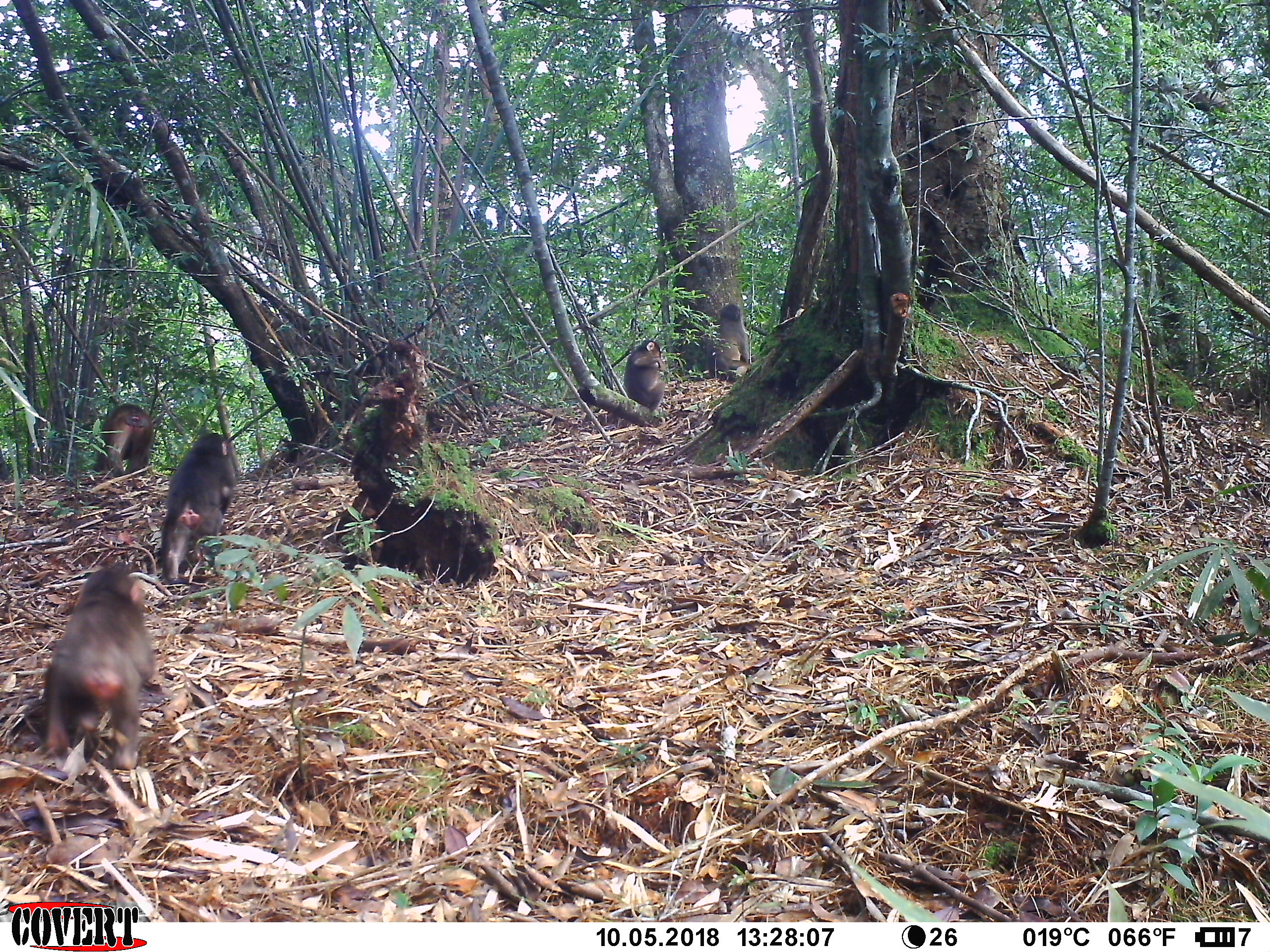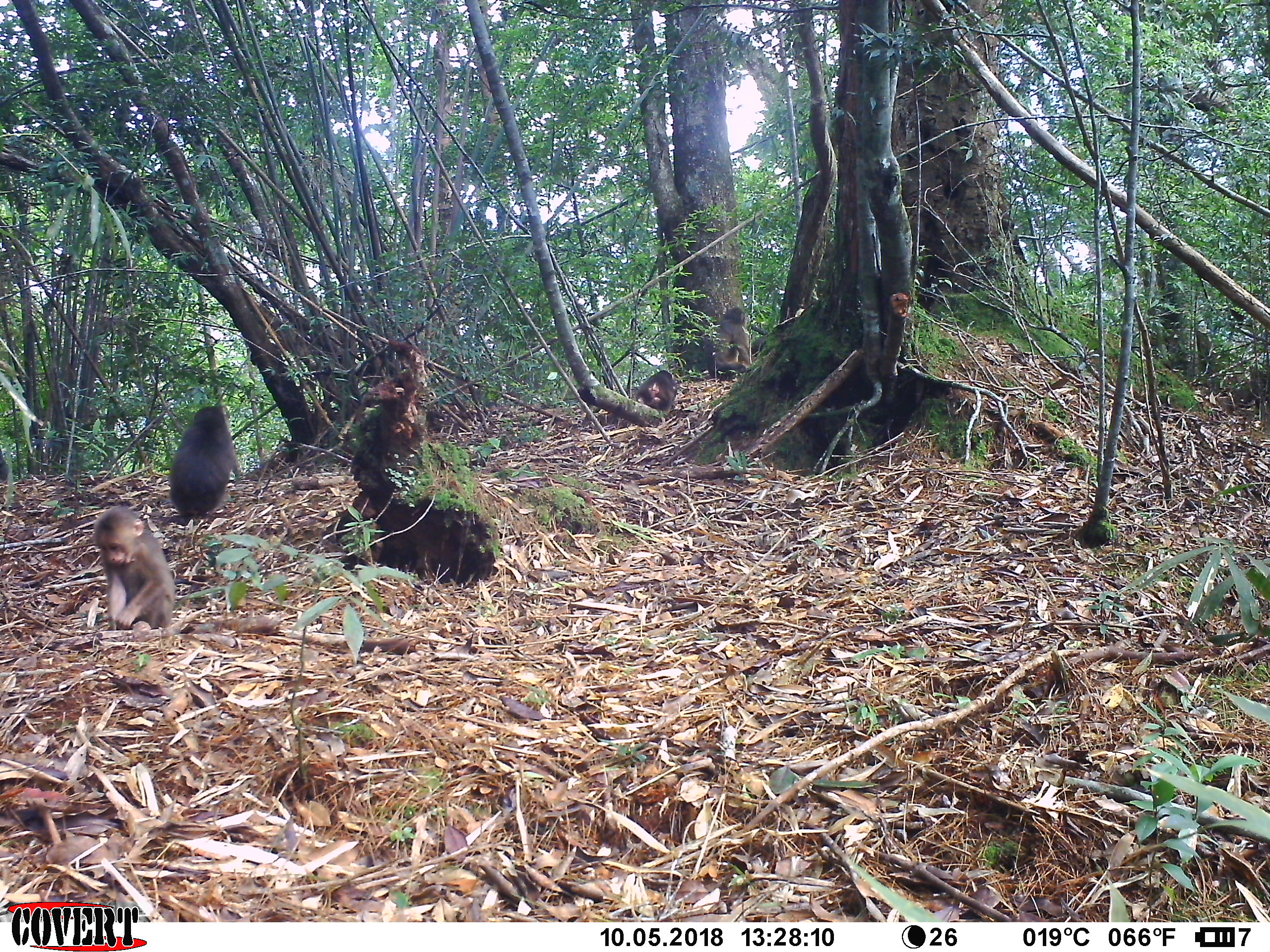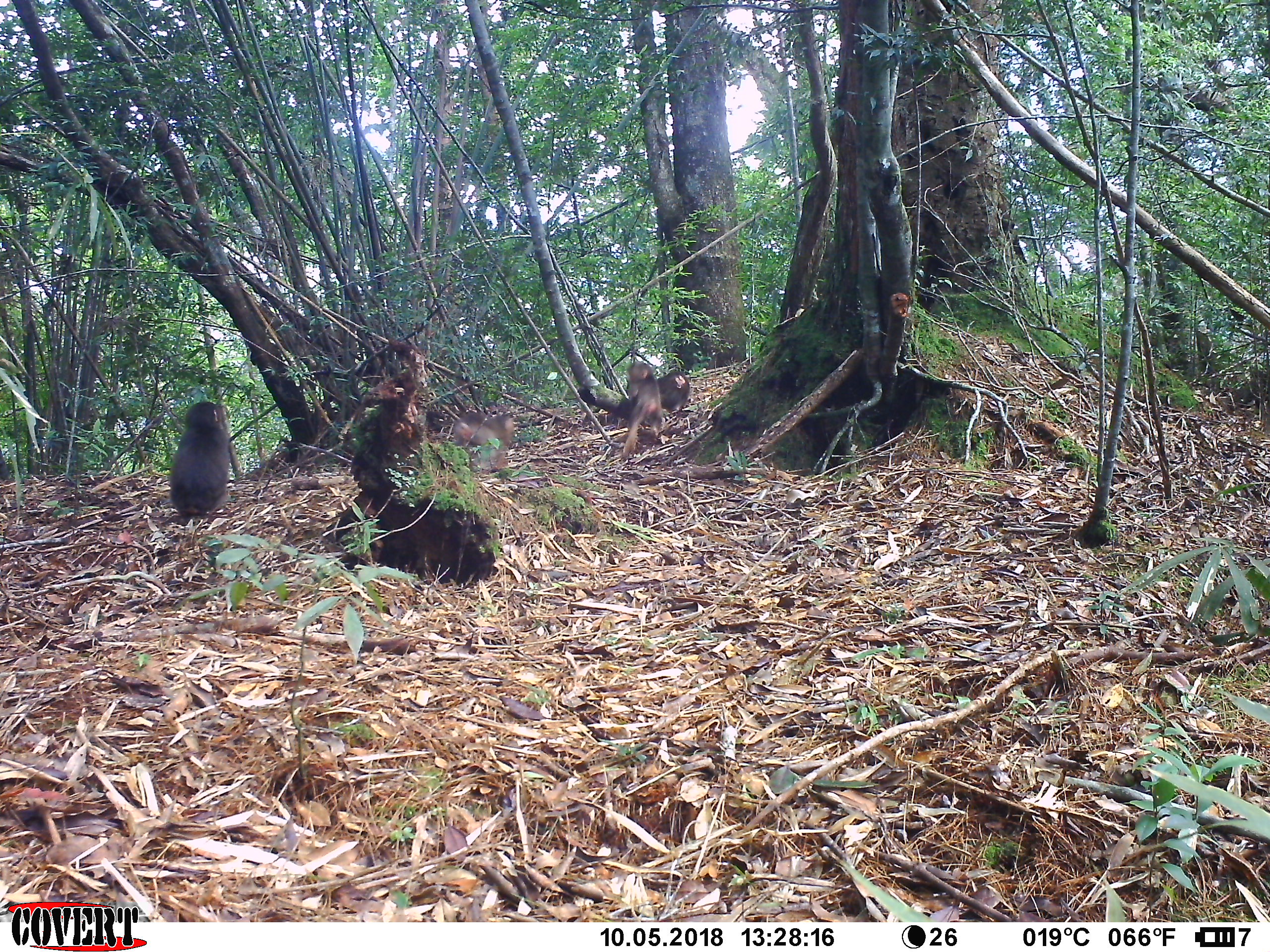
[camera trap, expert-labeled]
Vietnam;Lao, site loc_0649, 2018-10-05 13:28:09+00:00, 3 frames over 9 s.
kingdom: Animalia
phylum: Chordata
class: Mammalia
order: Primates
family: Cercopithecidae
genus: Macaca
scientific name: Macaca arctoides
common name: stump-tailed macaque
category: stump tailed macaque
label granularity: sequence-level